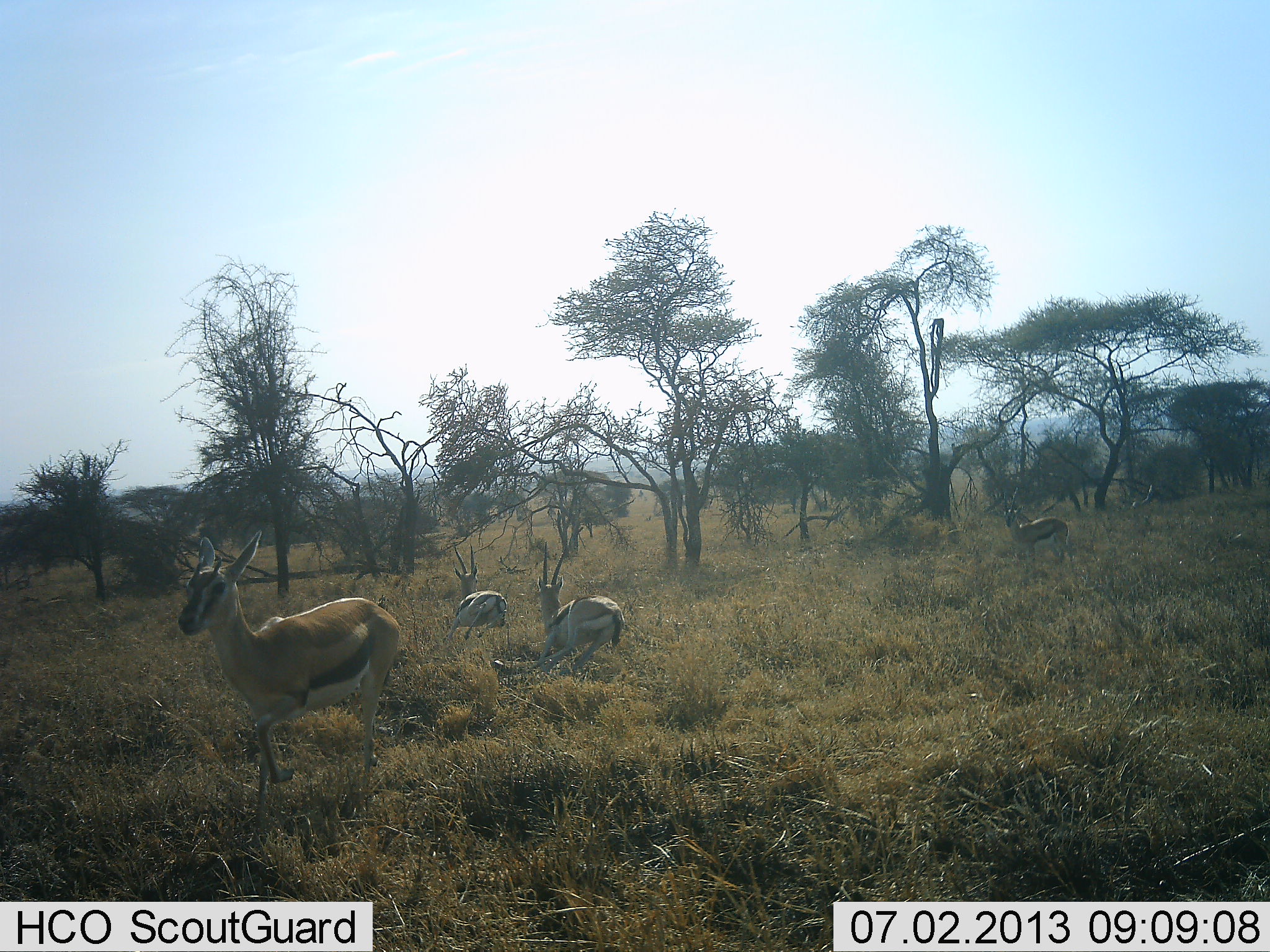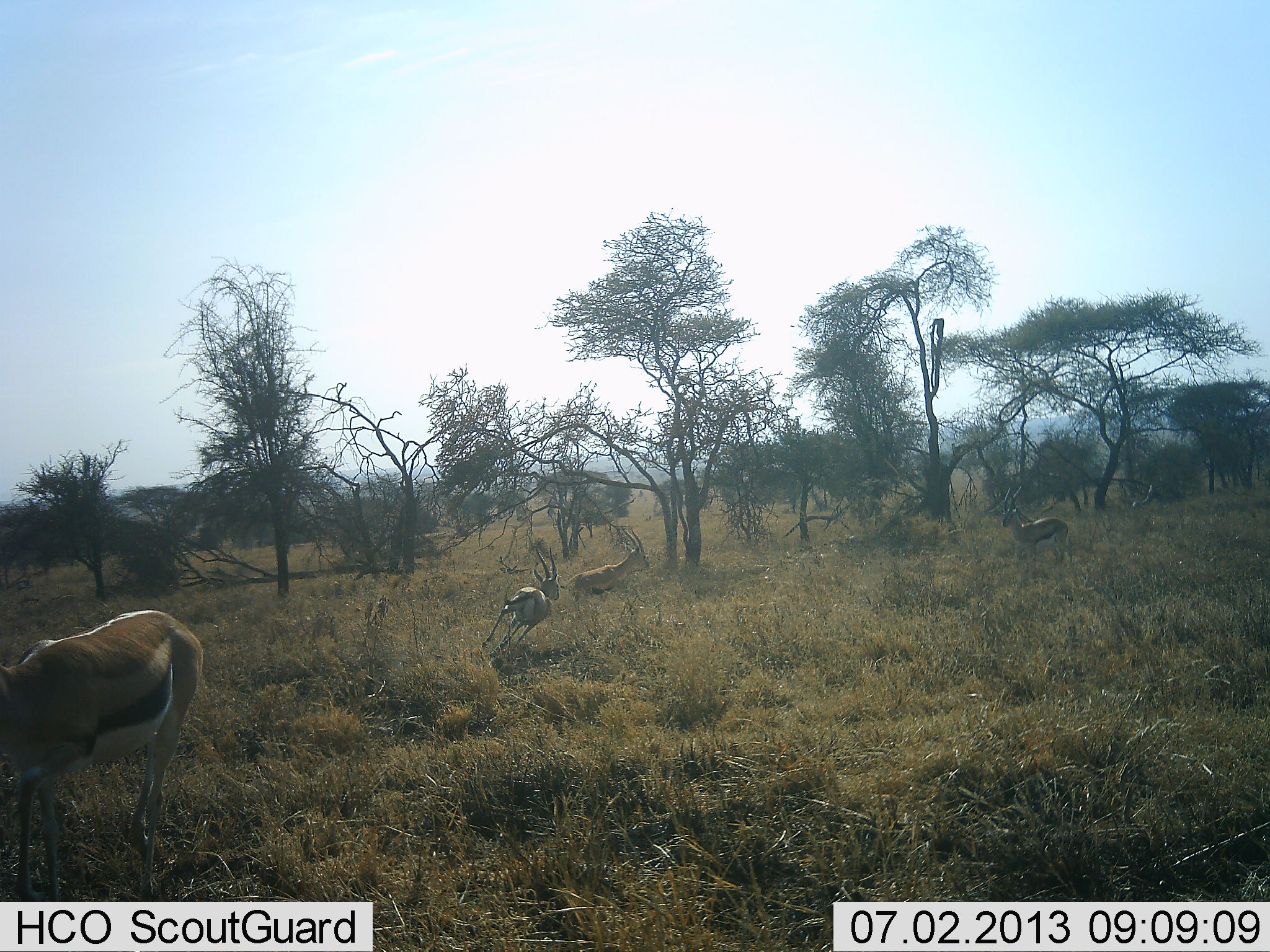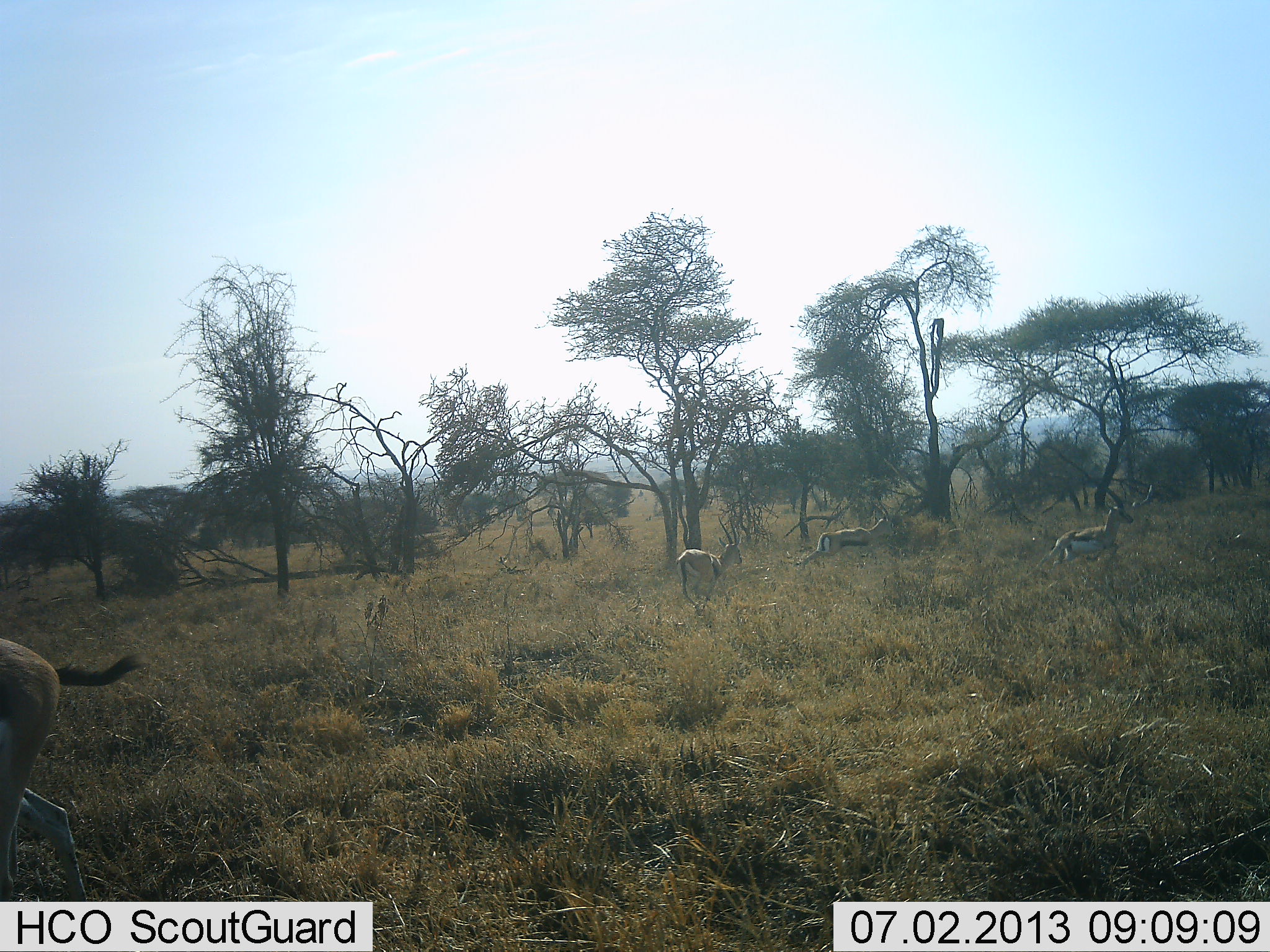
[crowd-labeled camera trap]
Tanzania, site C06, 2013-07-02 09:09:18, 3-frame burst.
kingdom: Animalia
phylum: Chordata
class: Mammalia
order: Artiodactyla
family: Bovidae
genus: Eudorcas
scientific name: Eudorcas thomsonii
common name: thomson's gazelle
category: gazellethomsons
Gazellethomsons (thomson's gazelle) (Eudorcas thomsonii), count 4. Behavior (volunteer vote fractions): standing 25%, resting 0%, moving 85%, interacting 35%. Young present (vote fraction): 0%. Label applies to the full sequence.